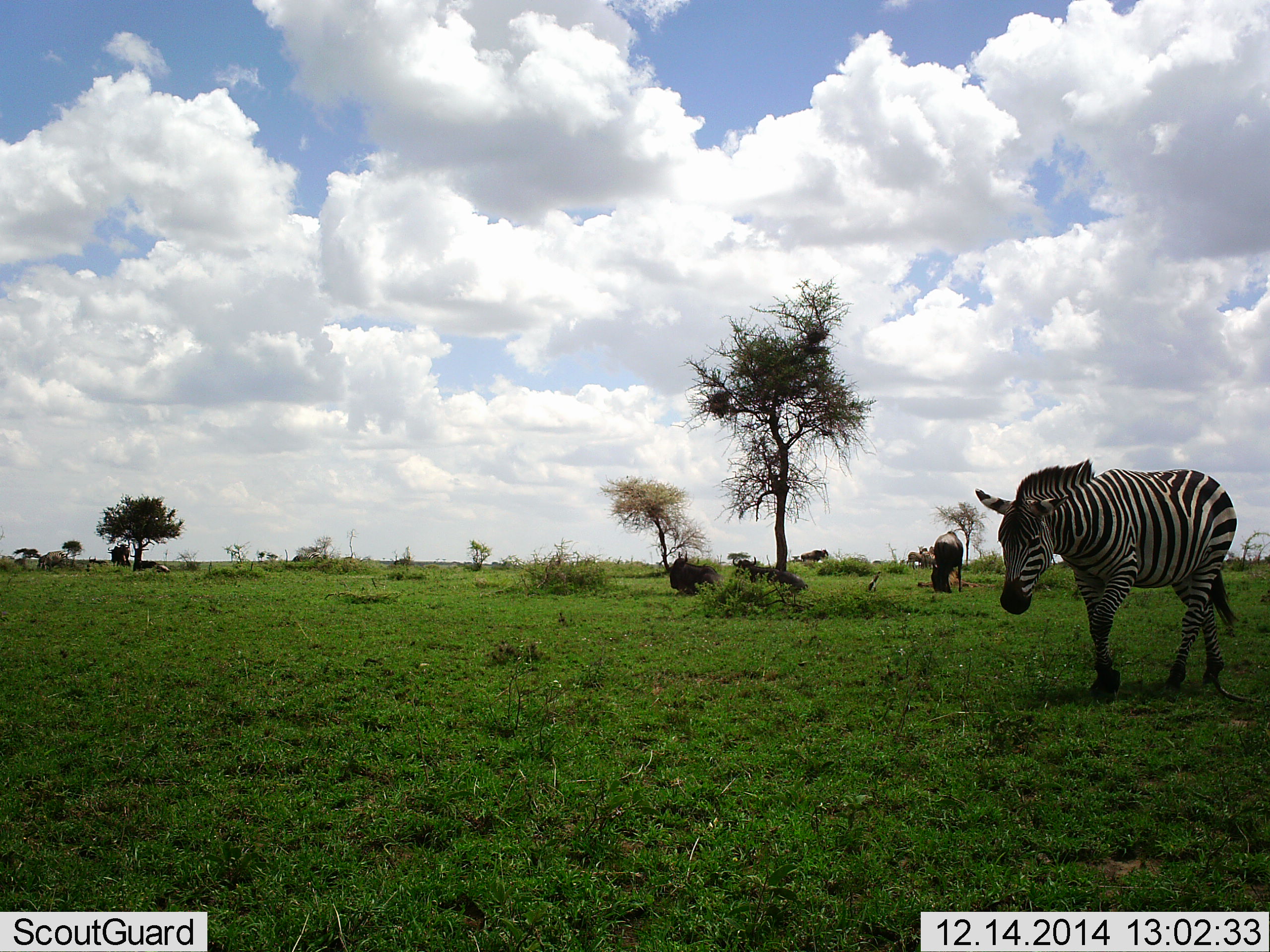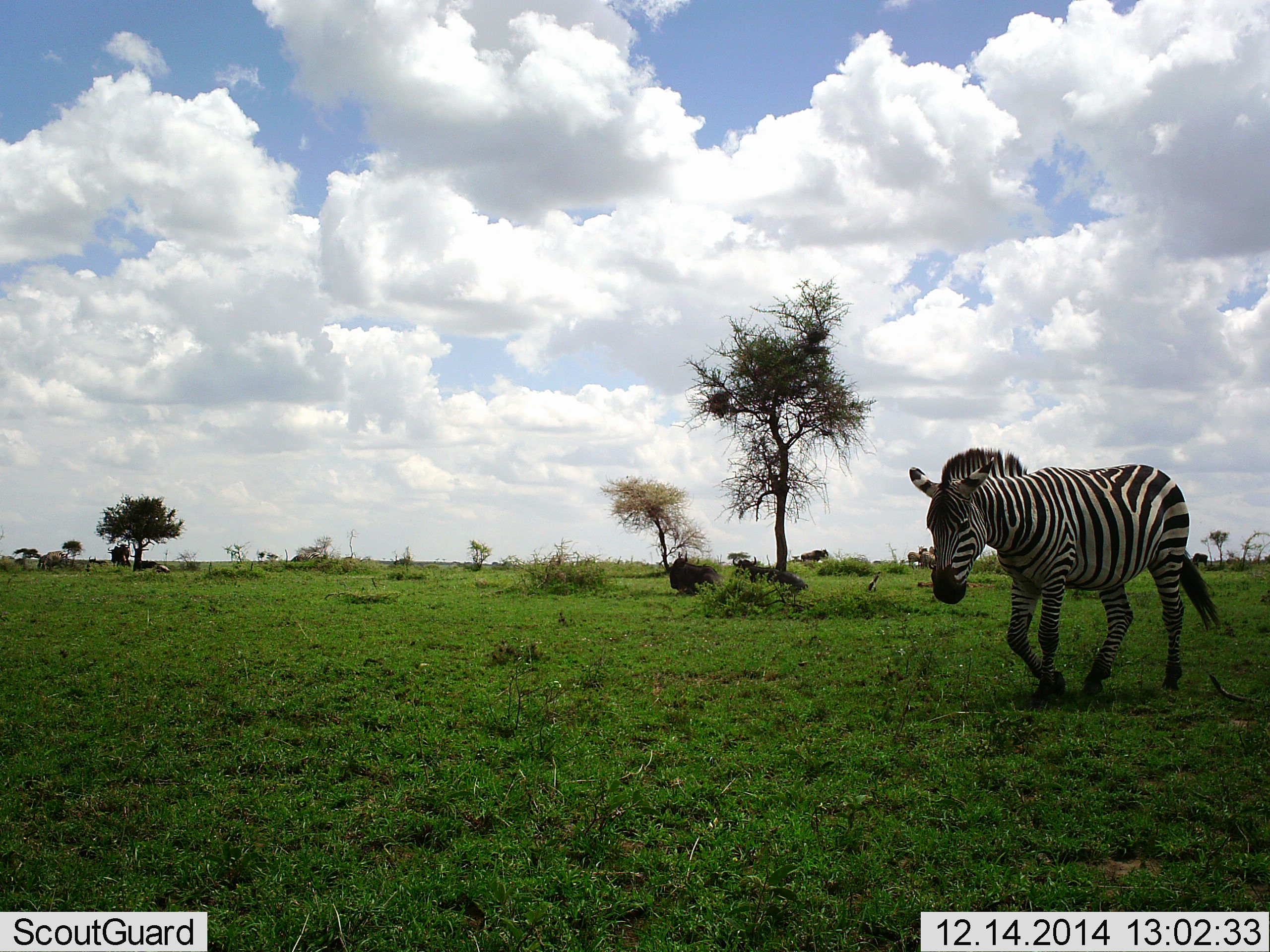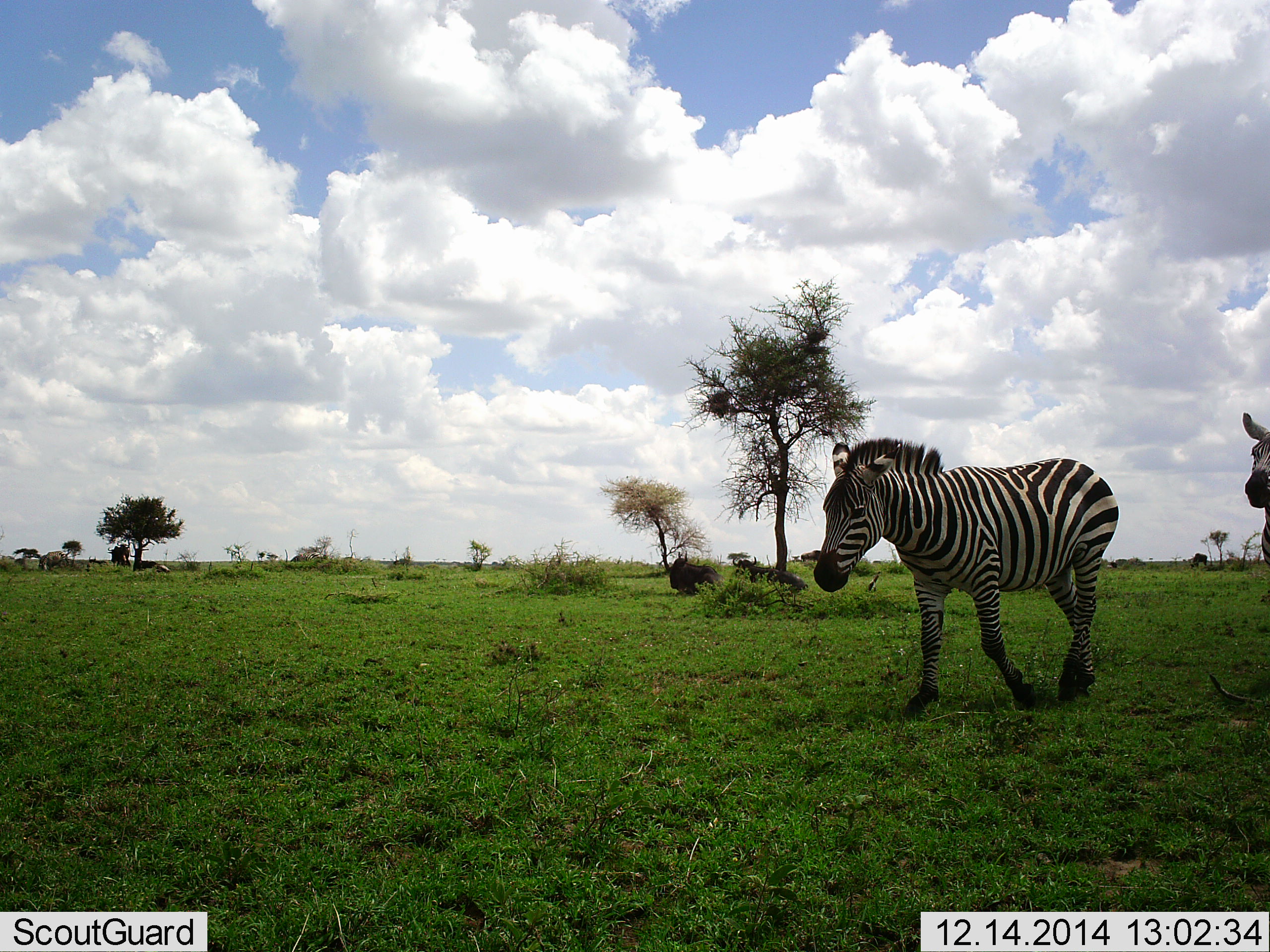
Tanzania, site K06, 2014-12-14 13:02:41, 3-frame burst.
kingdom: Animalia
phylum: Chordata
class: Mammalia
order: Perissodactyla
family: Equidae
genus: Equus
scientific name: Equus quagga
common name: plains zebra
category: zebra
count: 2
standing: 0%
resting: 0%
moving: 93%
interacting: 7%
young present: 0%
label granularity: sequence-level